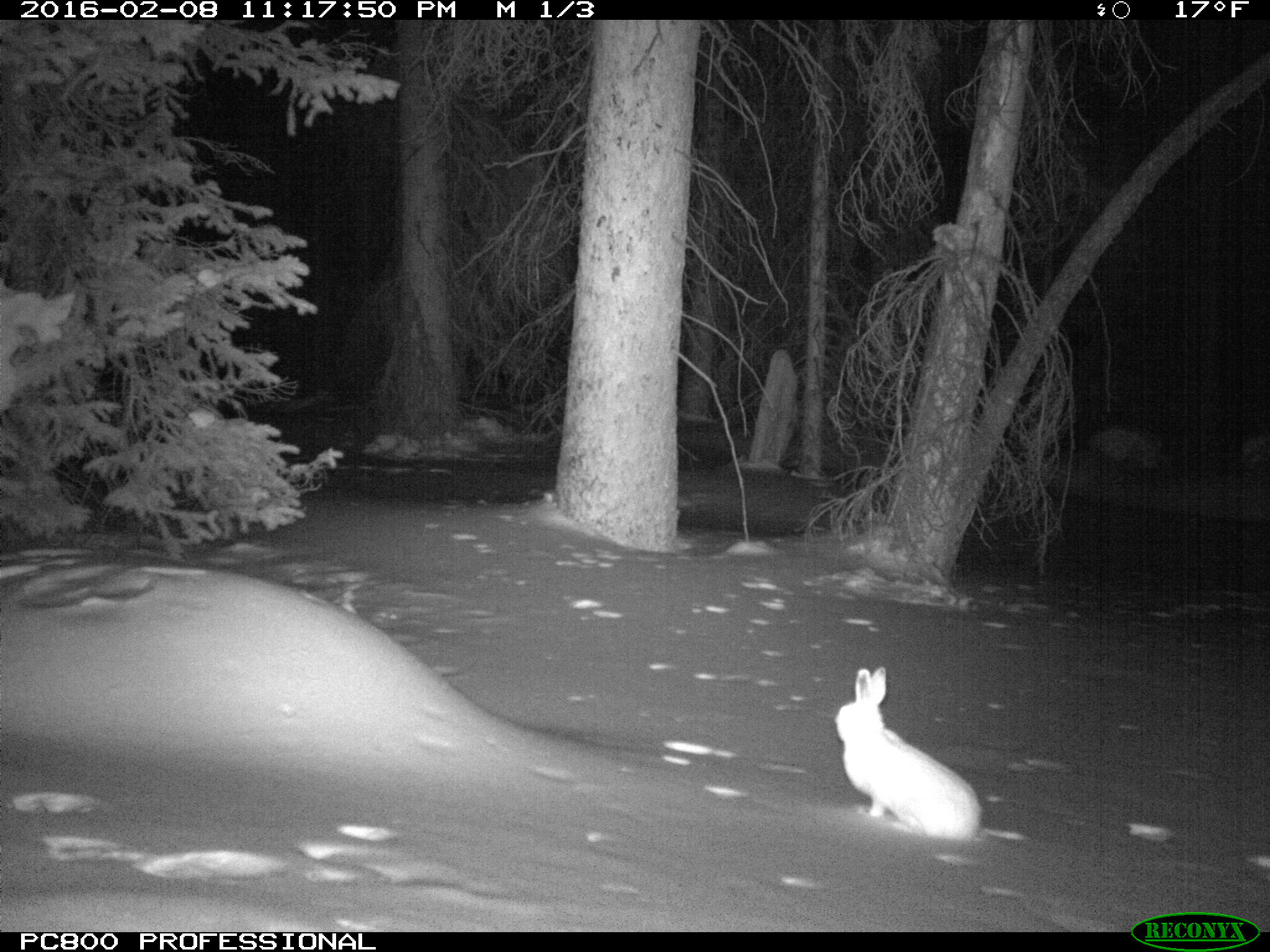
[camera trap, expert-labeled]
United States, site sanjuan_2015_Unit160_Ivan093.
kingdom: Animalia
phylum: Chordata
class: Mammalia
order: Lagomorpha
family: Leporidae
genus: Lepus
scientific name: Lepus americanus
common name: snowshoe hare